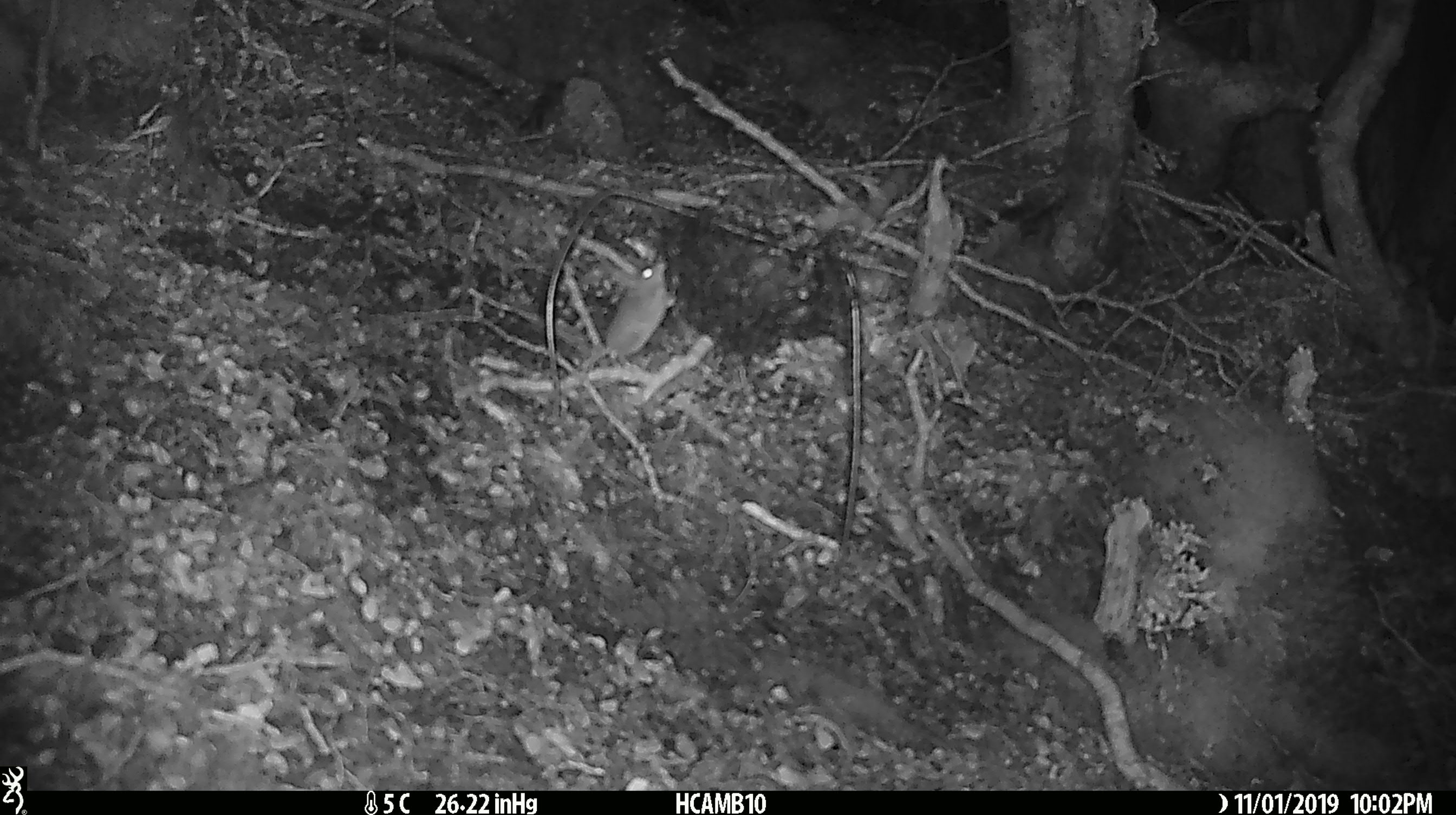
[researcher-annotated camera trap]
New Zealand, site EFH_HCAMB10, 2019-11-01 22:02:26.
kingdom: Animalia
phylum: Chordata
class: Mammalia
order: Rodentia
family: Muridae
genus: Mus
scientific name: Mus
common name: mouse